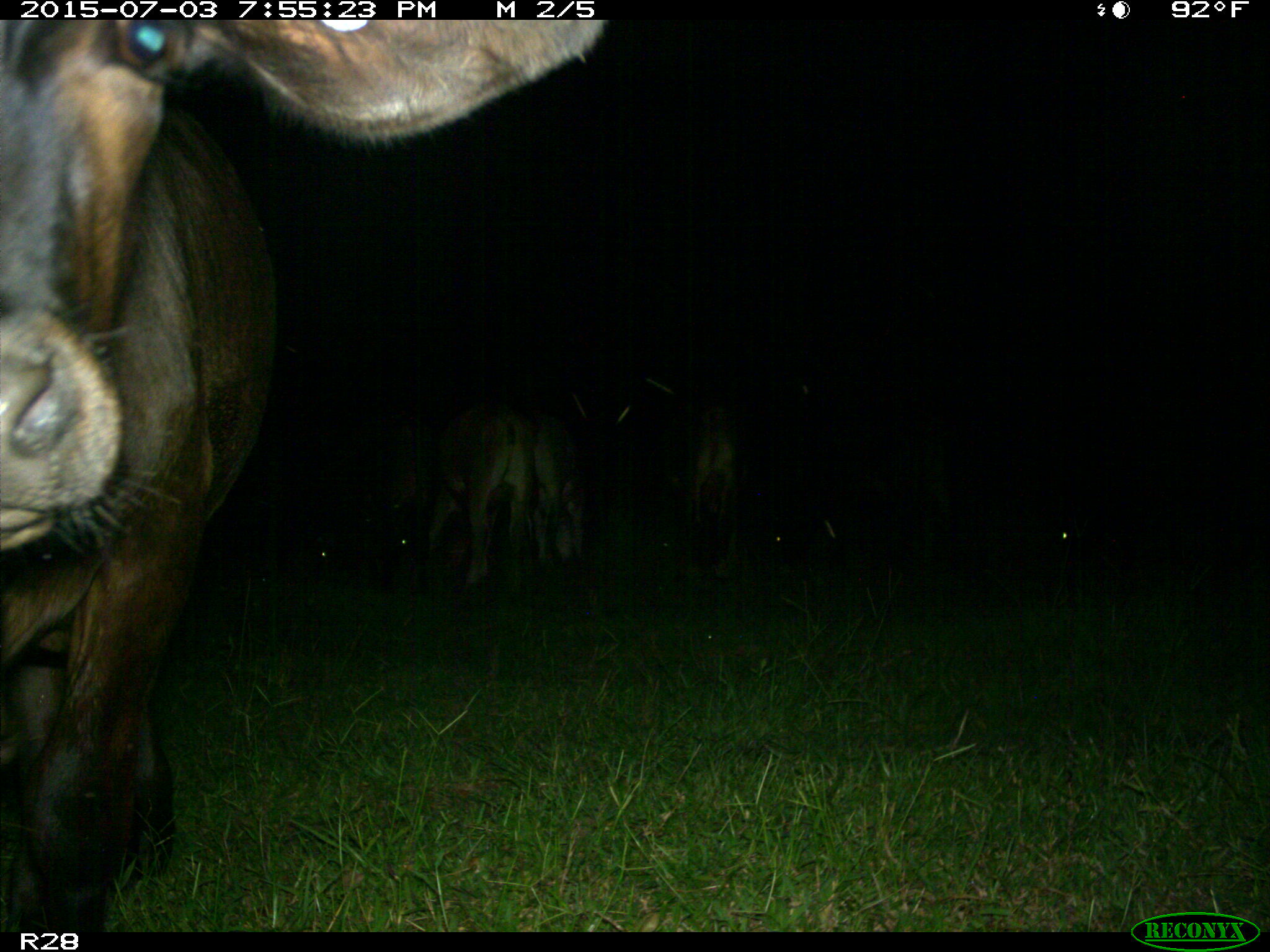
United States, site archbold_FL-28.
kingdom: Animalia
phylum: Chordata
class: Mammalia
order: Artiodactyla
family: Bovidae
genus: Bos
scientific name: Bos taurus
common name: domestic cow